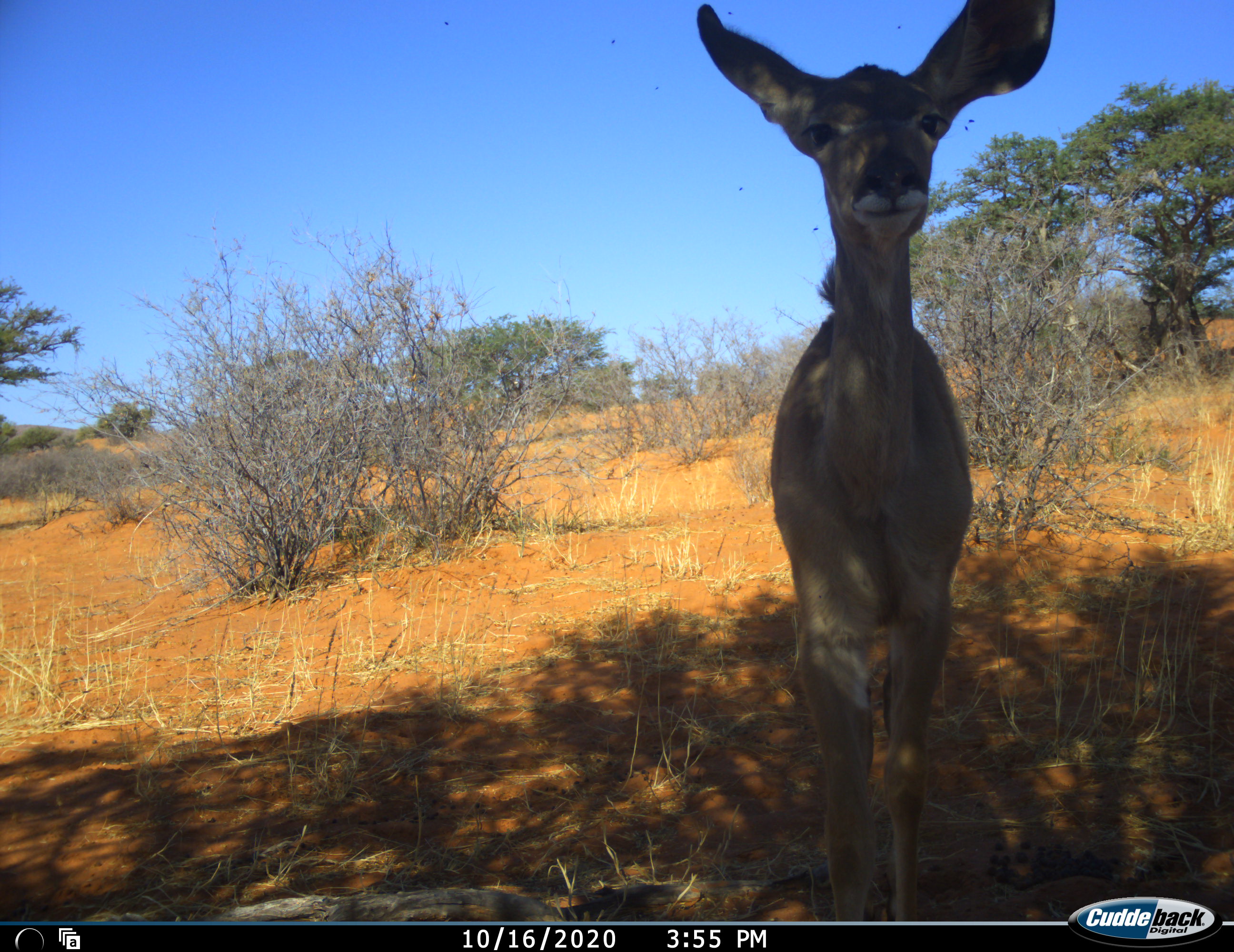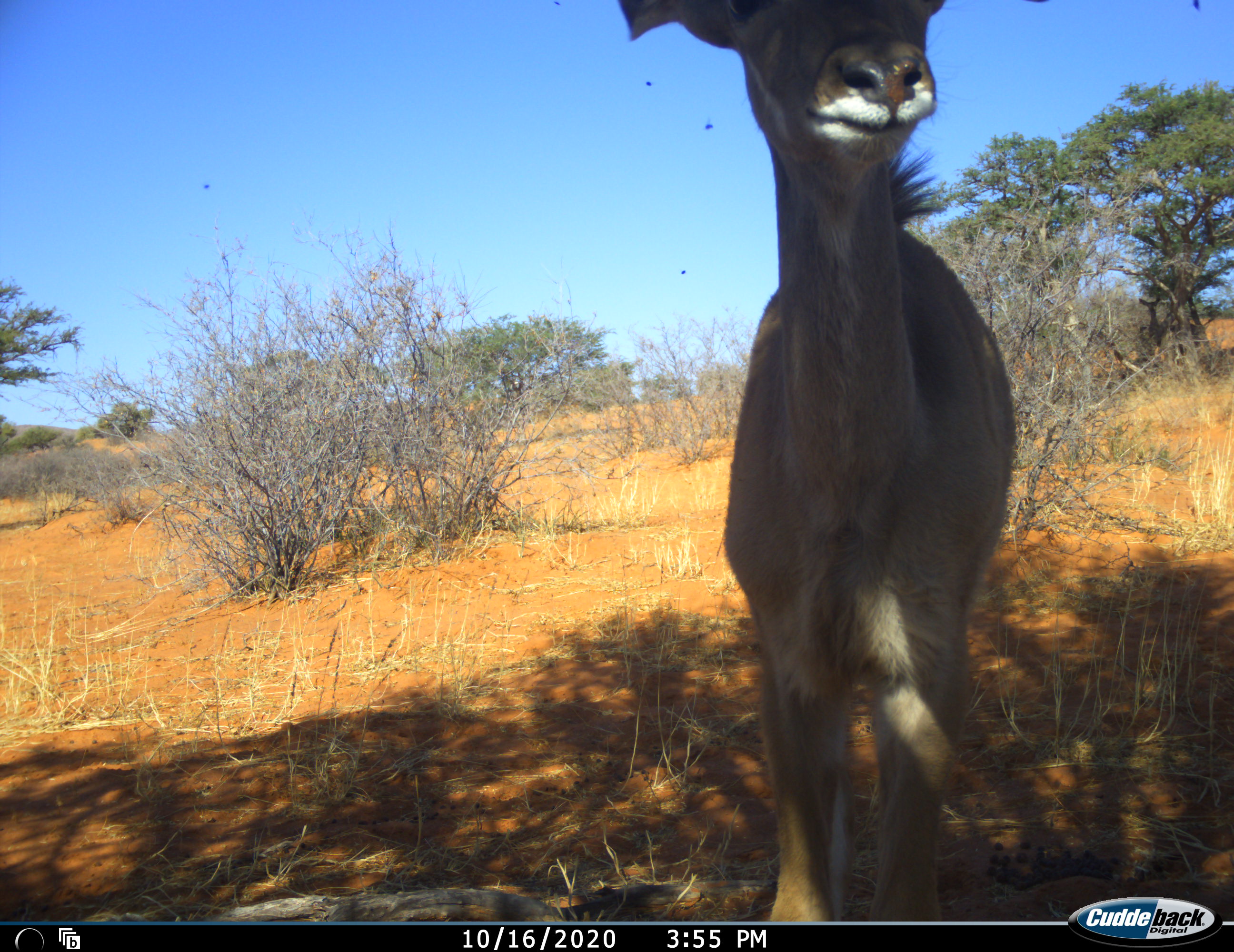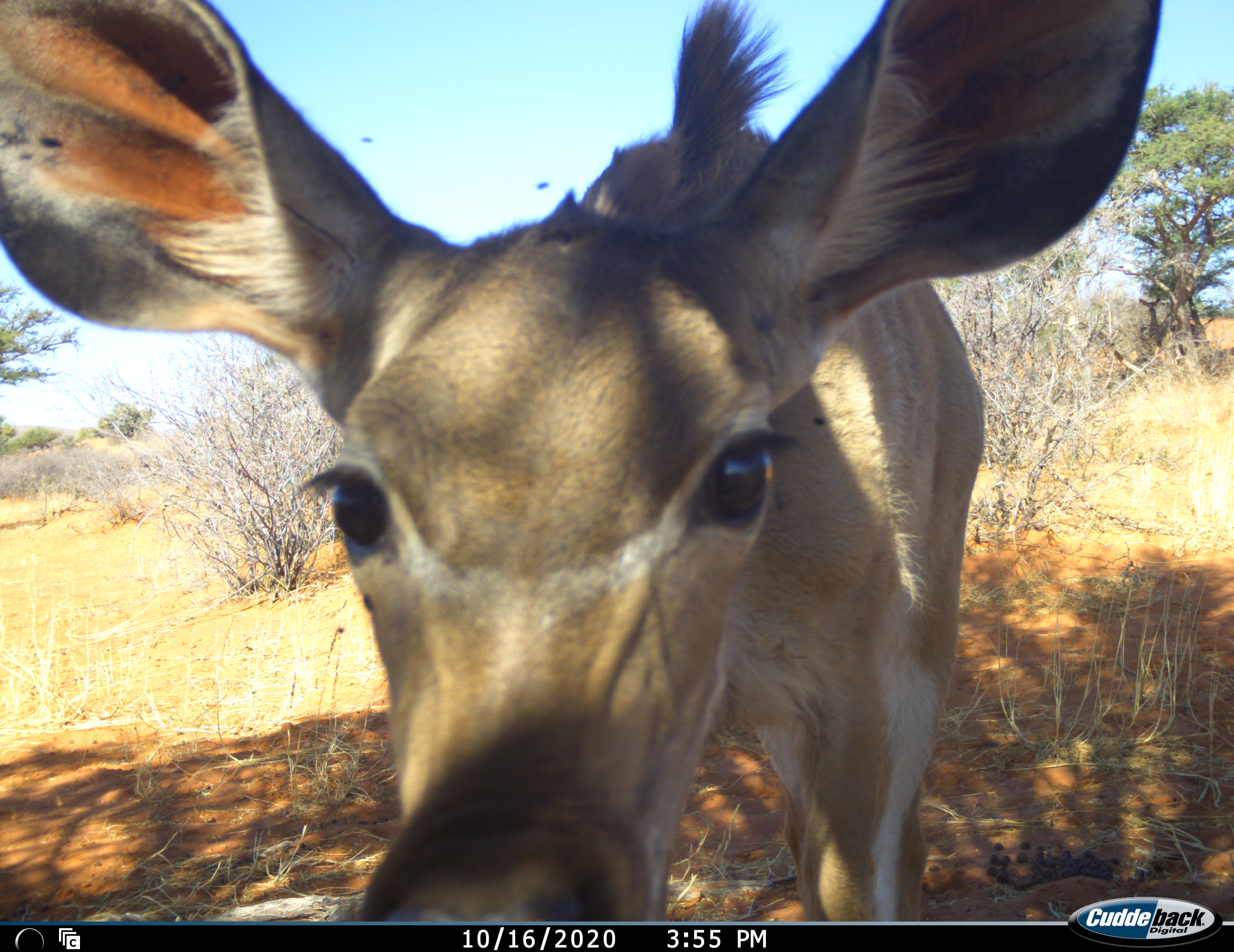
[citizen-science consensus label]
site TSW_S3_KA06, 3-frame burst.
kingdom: Animalia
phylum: Chordata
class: Mammalia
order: Artiodactyla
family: Bovidae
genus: Tragelaphus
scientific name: Tragelaphus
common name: kudu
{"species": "kudu (Tragelaphus)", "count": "1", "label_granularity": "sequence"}